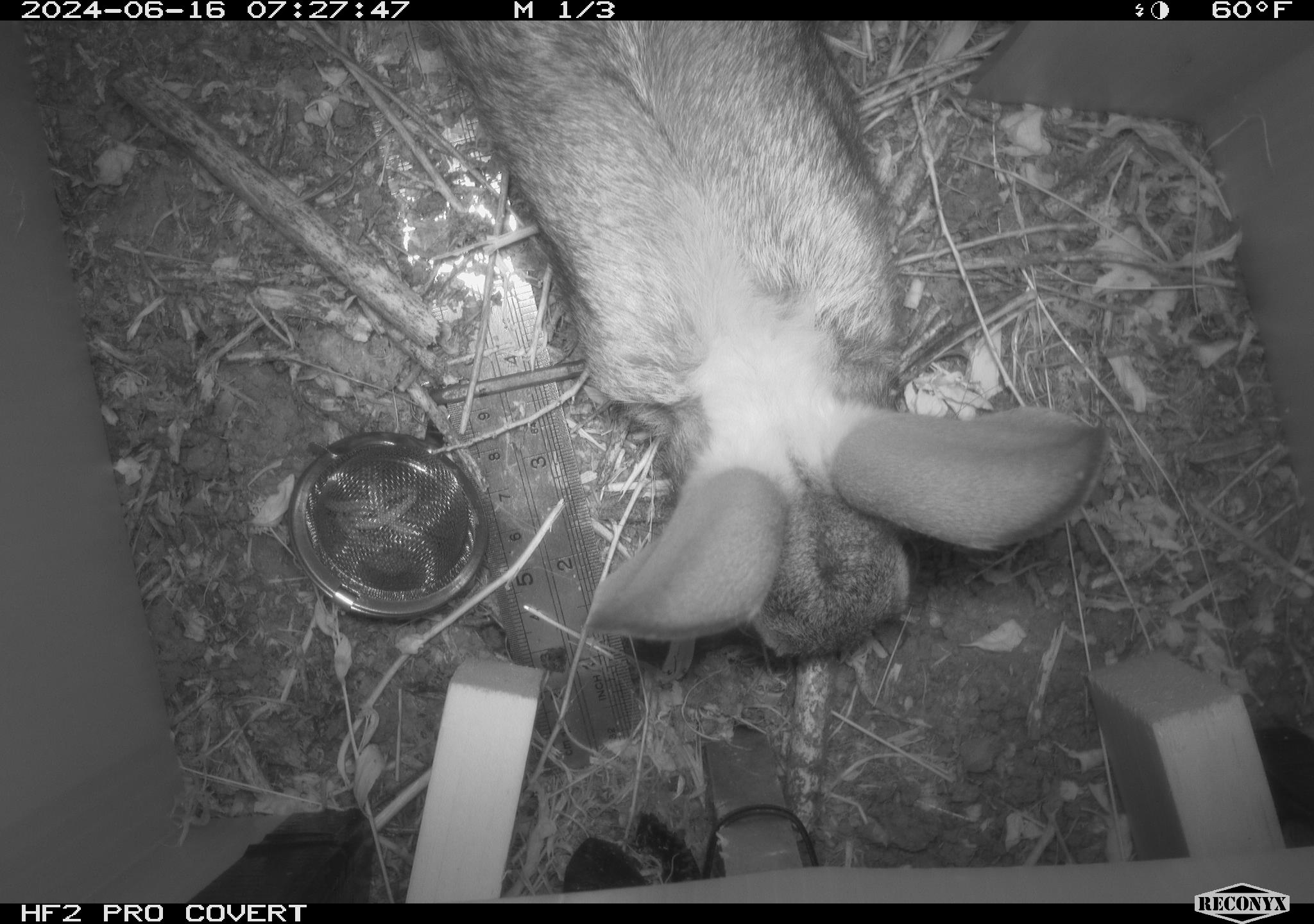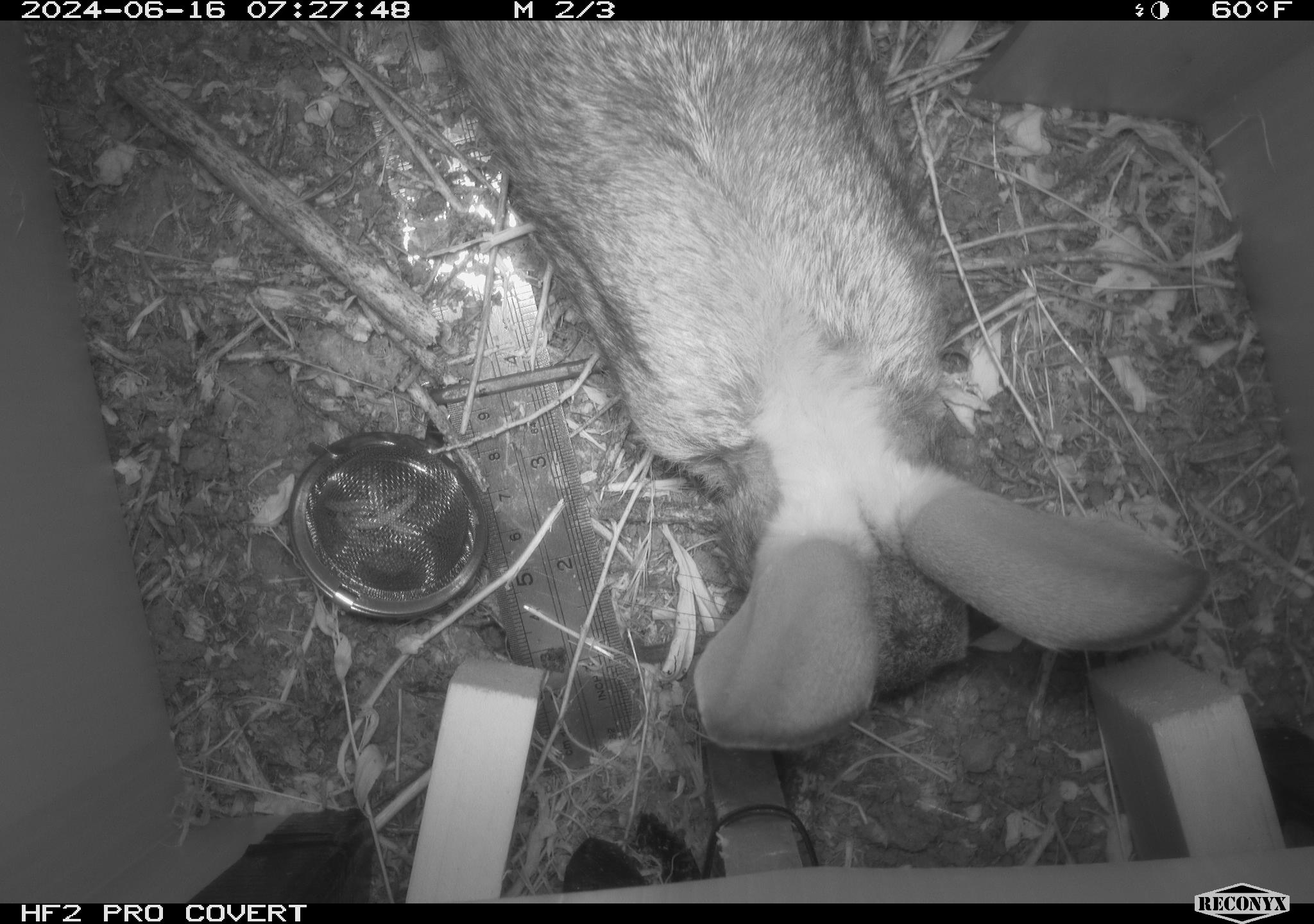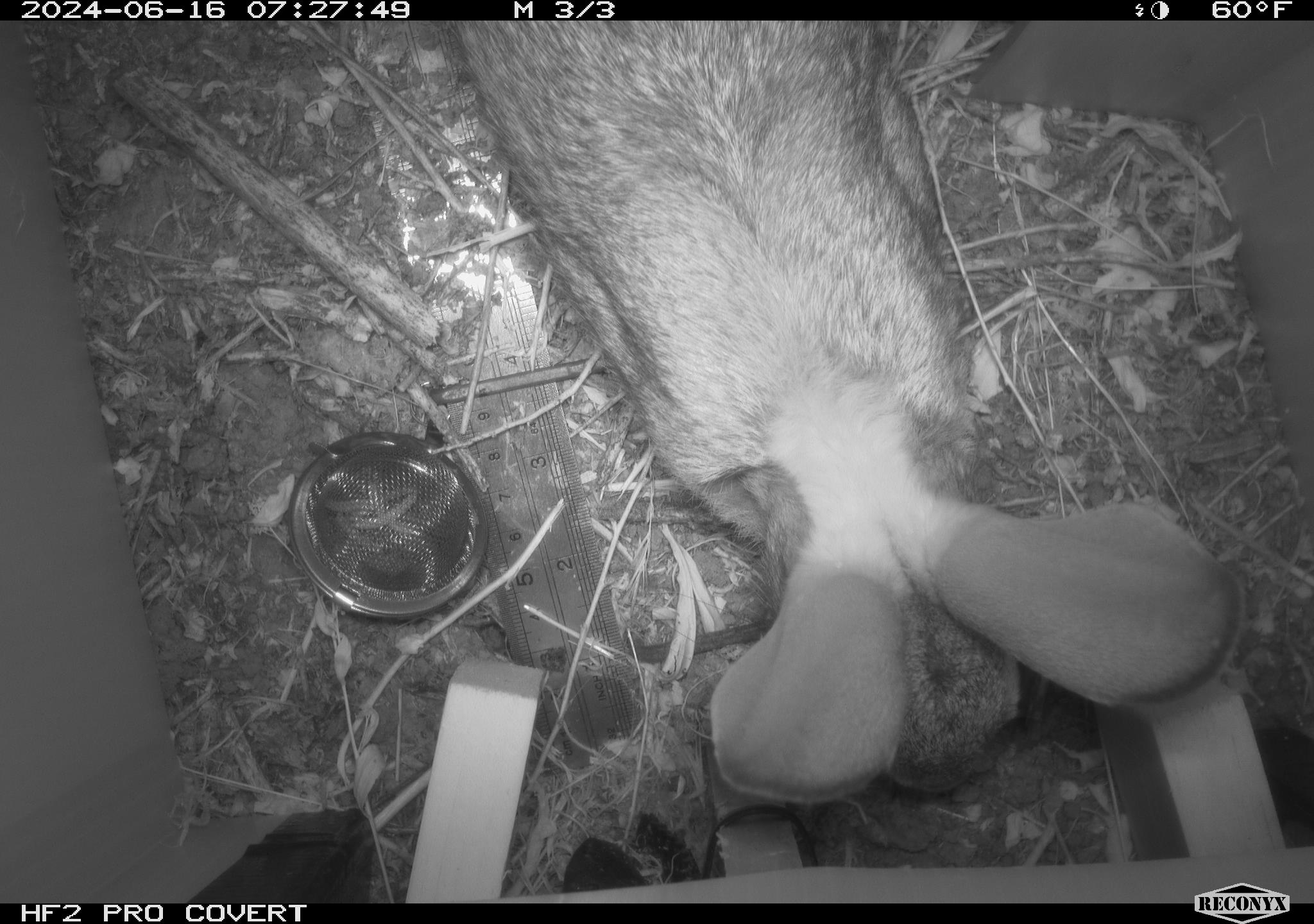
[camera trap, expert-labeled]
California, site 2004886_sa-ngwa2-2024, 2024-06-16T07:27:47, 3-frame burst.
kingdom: Animalia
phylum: Chordata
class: Mammalia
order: Lagomorpha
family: Leporidae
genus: Sylvilagus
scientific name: Sylvilagus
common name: cottontail rabbits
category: sylvilagus species